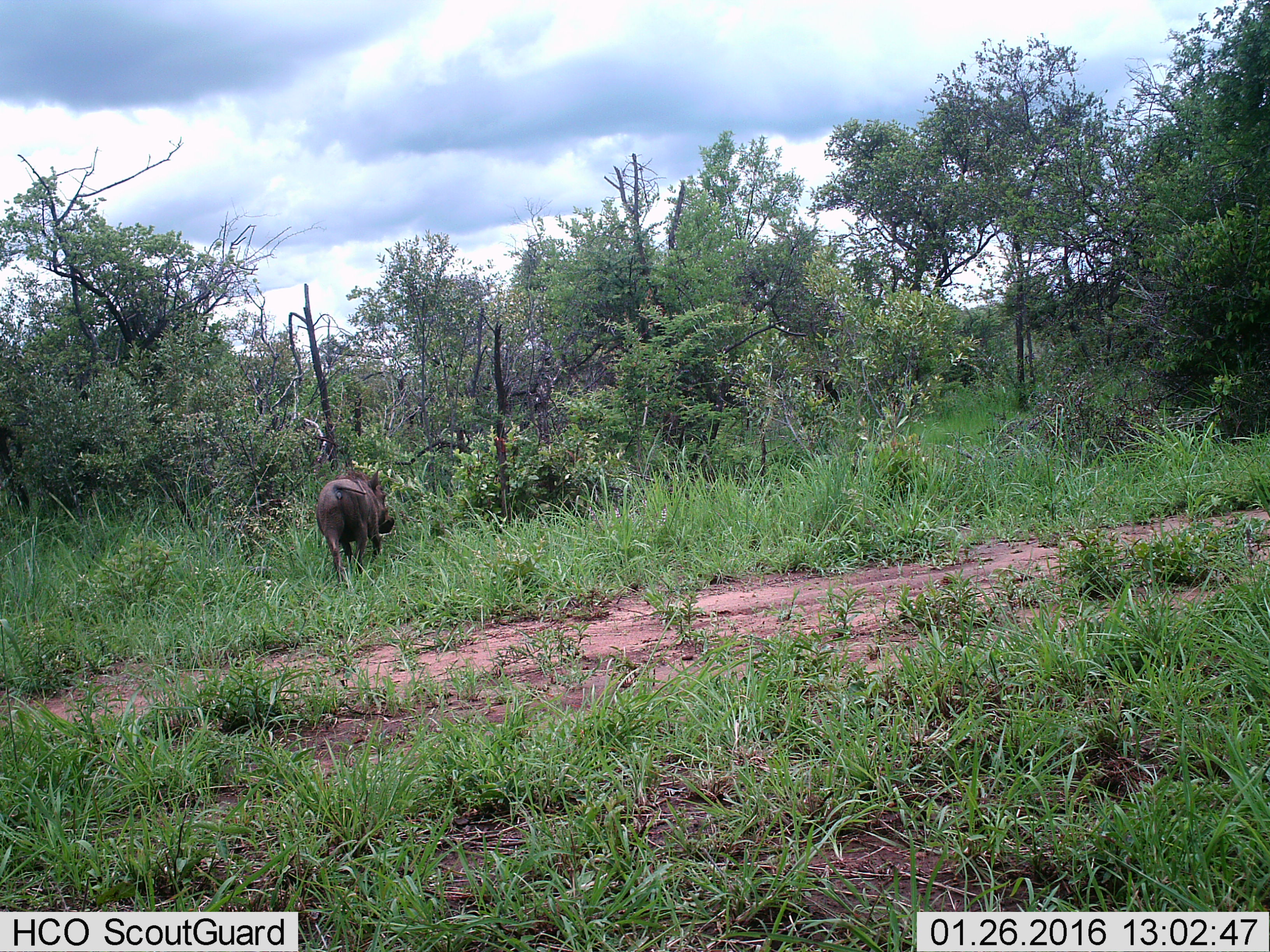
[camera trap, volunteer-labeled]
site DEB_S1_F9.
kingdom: Animalia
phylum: Chordata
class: Mammalia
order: Artiodactyla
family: Suidae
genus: Phacochoerus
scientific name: Phacochoerus africanus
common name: warthog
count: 1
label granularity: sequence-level